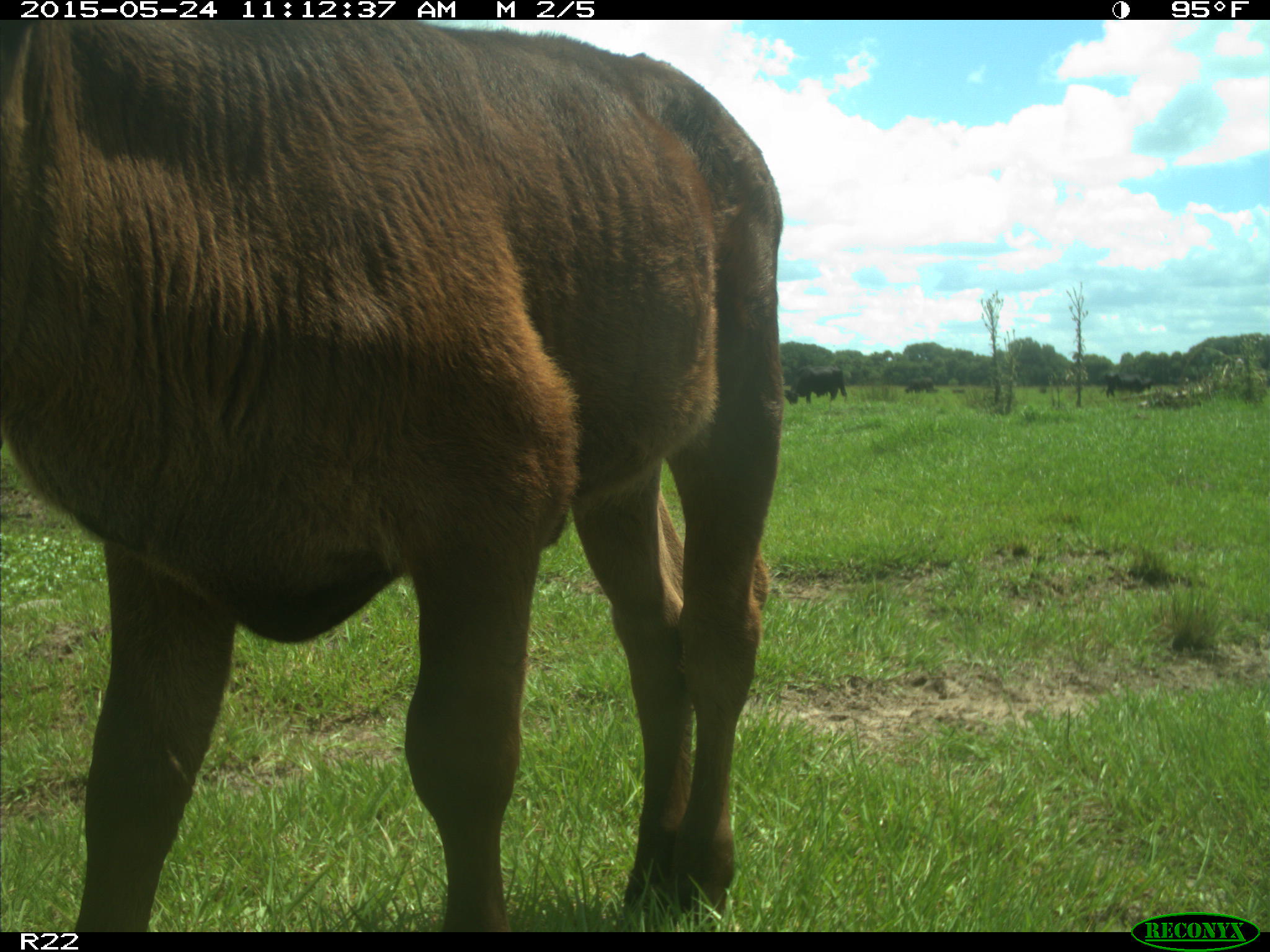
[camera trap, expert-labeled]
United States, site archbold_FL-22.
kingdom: Animalia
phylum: Chordata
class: Mammalia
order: Artiodactyla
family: Bovidae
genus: Bos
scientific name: Bos taurus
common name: domestic cow